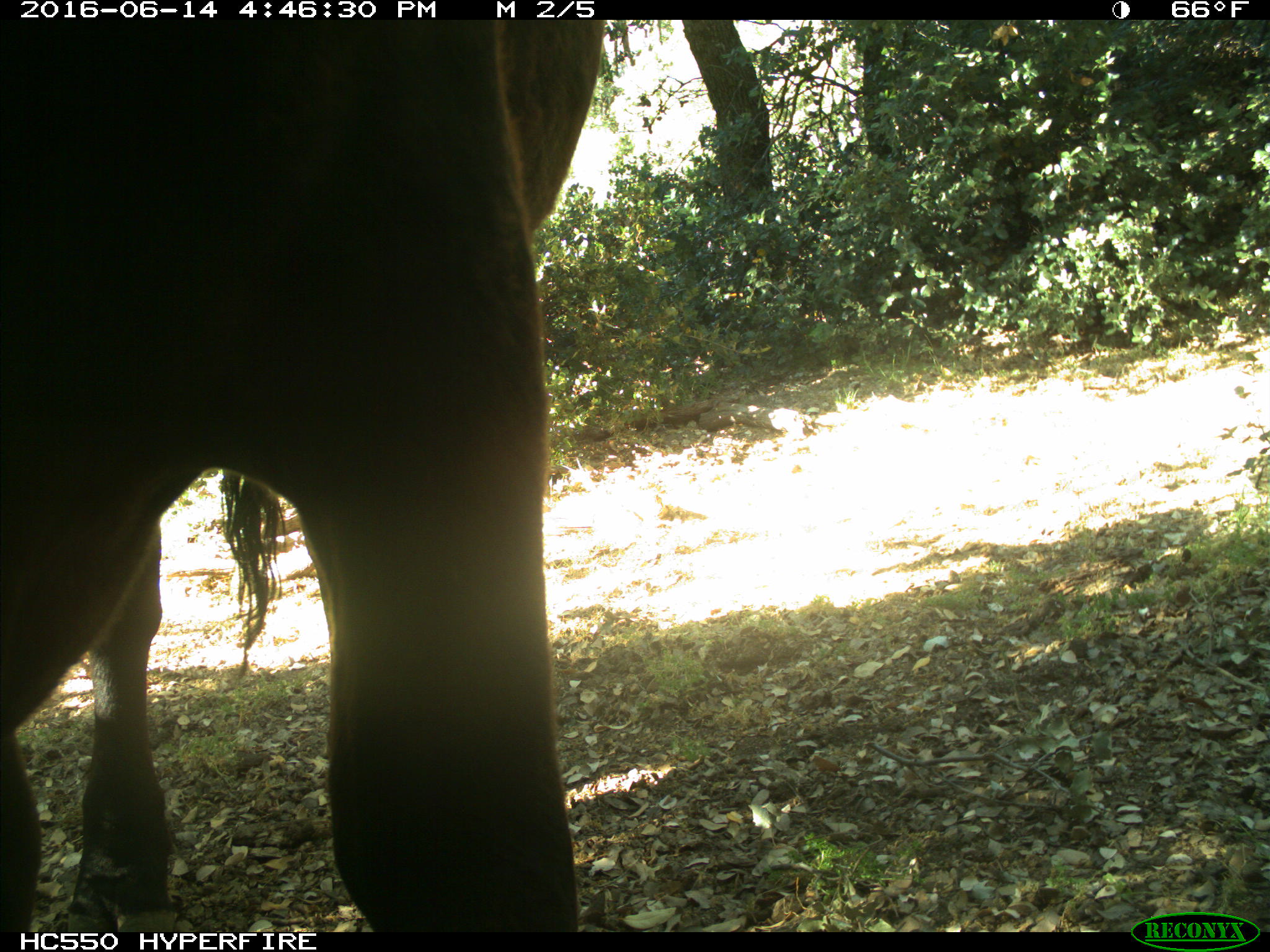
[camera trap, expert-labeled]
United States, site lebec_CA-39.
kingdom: Animalia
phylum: Chordata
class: Mammalia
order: Artiodactyla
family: Bovidae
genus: Bos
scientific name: Bos taurus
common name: domestic cow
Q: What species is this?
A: Bos taurus (domestic cow).